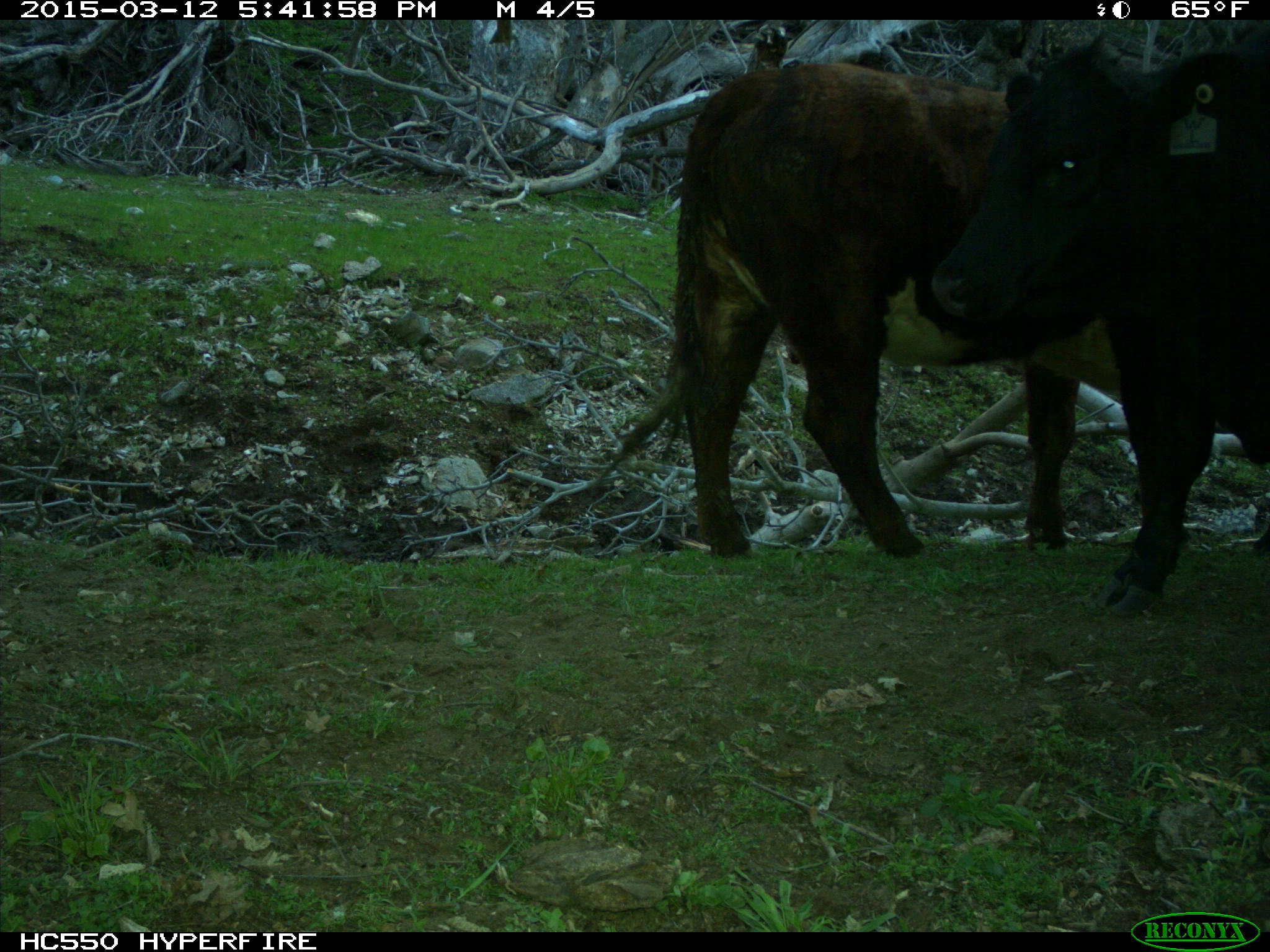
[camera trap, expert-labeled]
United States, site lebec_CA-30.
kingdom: Animalia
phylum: Chordata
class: Mammalia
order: Artiodactyla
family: Bovidae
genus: Bos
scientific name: Bos taurus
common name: domestic cow